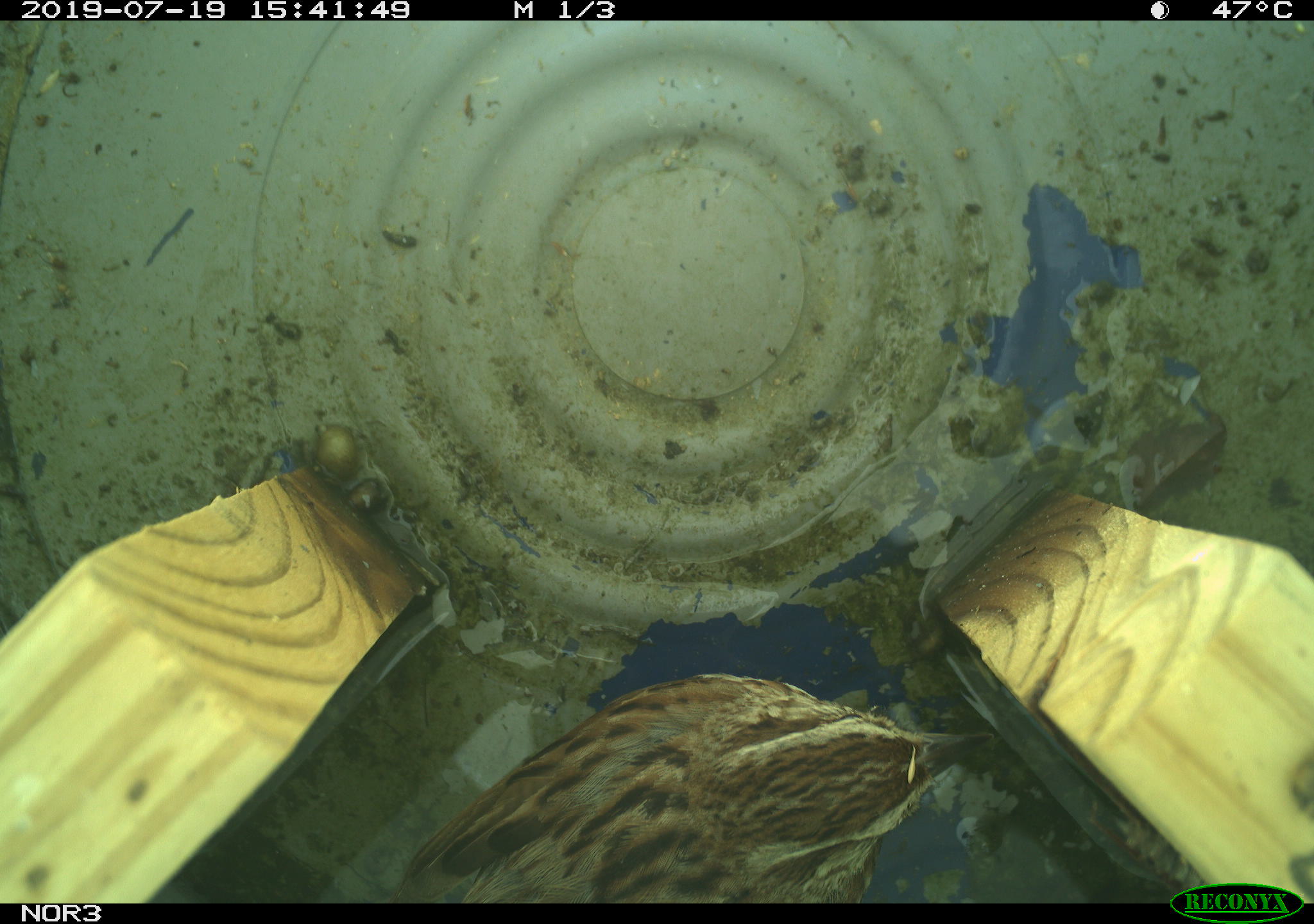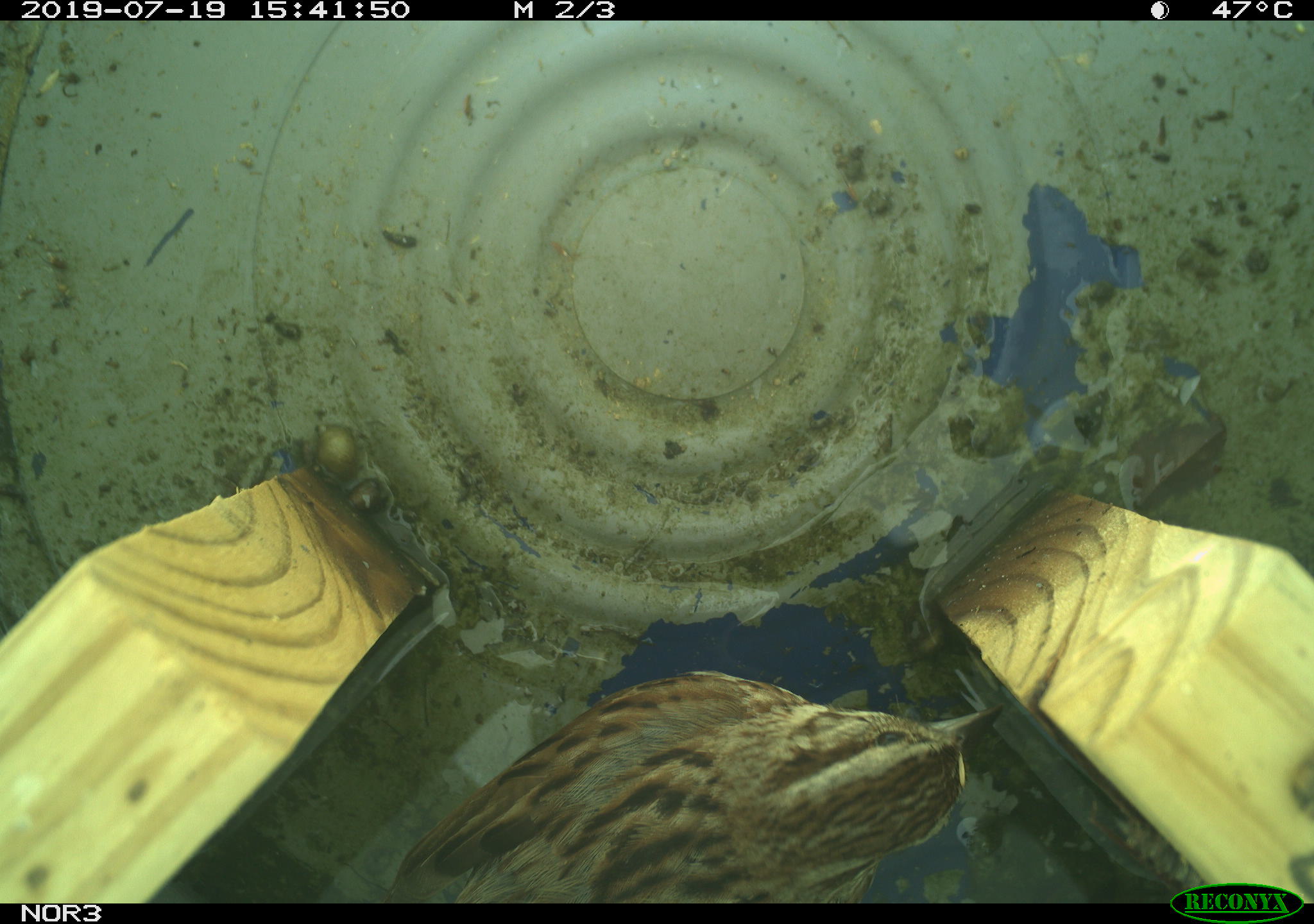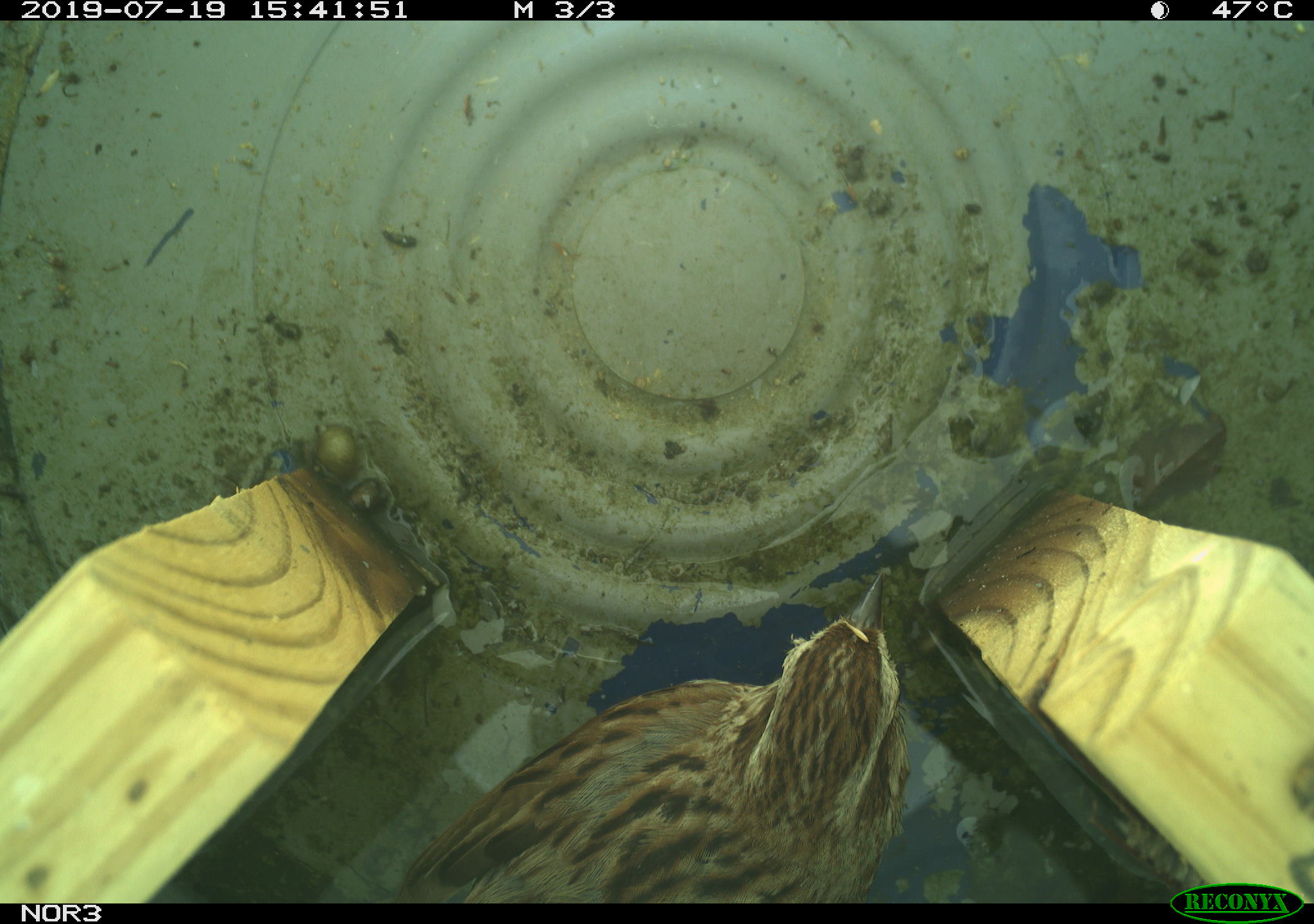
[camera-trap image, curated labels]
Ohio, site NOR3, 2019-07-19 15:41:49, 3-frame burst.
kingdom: Animalia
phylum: Chordata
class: Aves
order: Passeriformes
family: Passerellidae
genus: Melospiza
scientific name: Melospiza melodia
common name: song sparrow